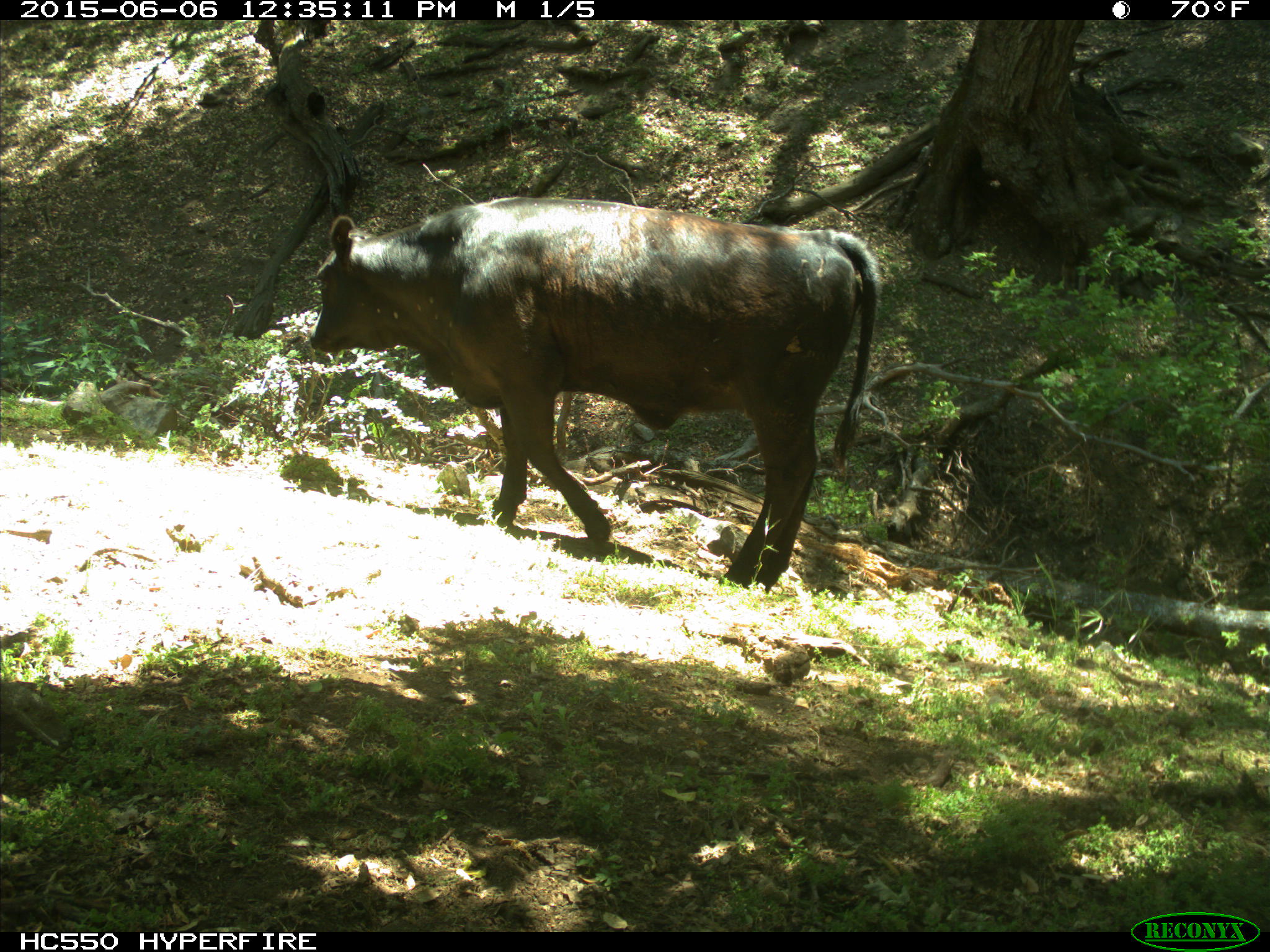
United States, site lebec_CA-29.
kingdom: Animalia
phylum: Chordata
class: Mammalia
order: Artiodactyla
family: Bovidae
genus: Bos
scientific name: Bos taurus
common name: domestic cow